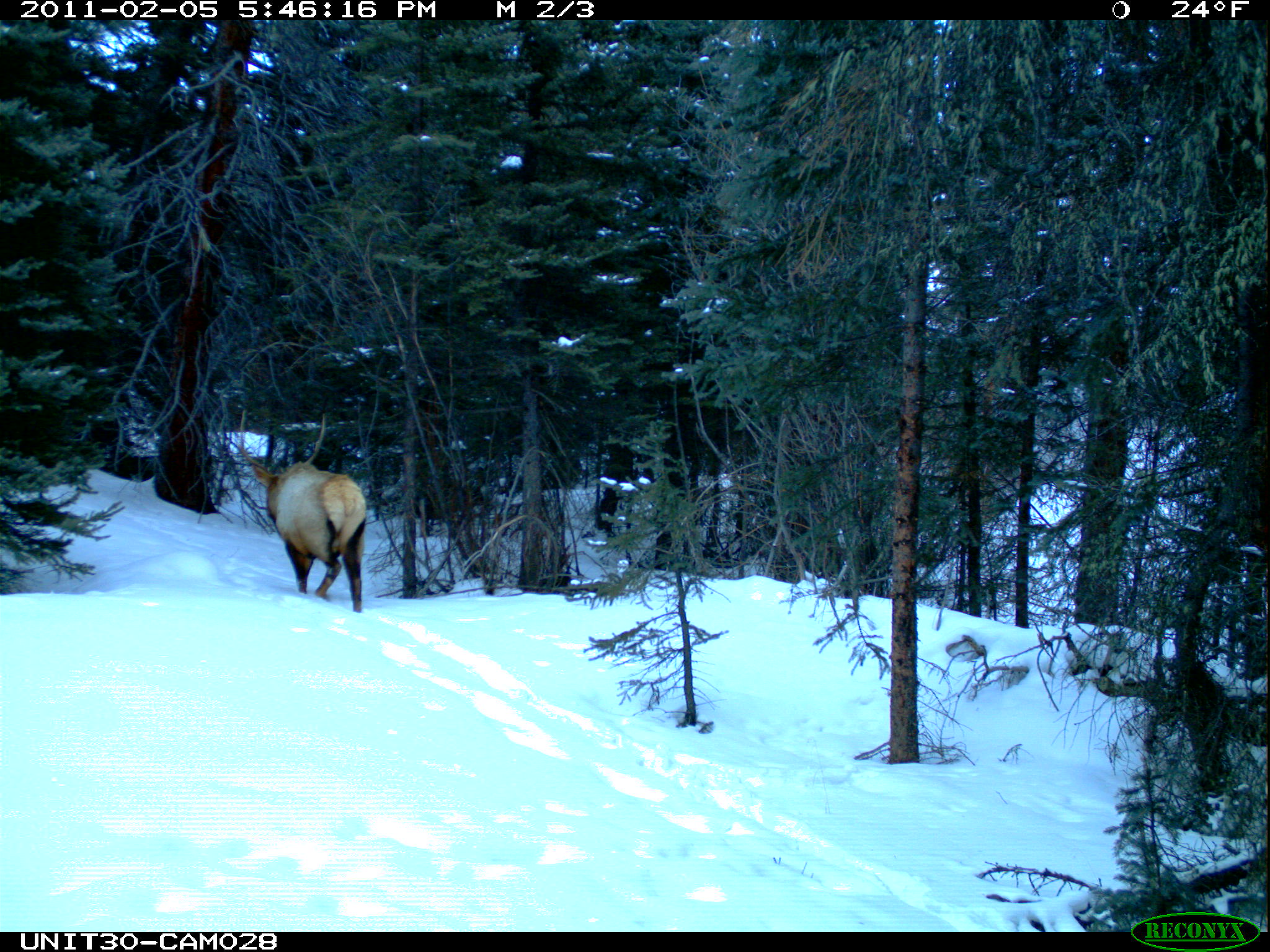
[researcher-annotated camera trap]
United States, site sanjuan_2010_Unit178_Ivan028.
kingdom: Animalia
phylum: Chordata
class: Mammalia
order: Artiodactyla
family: Cervidae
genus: Cervus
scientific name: Cervus elaphus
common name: red deer